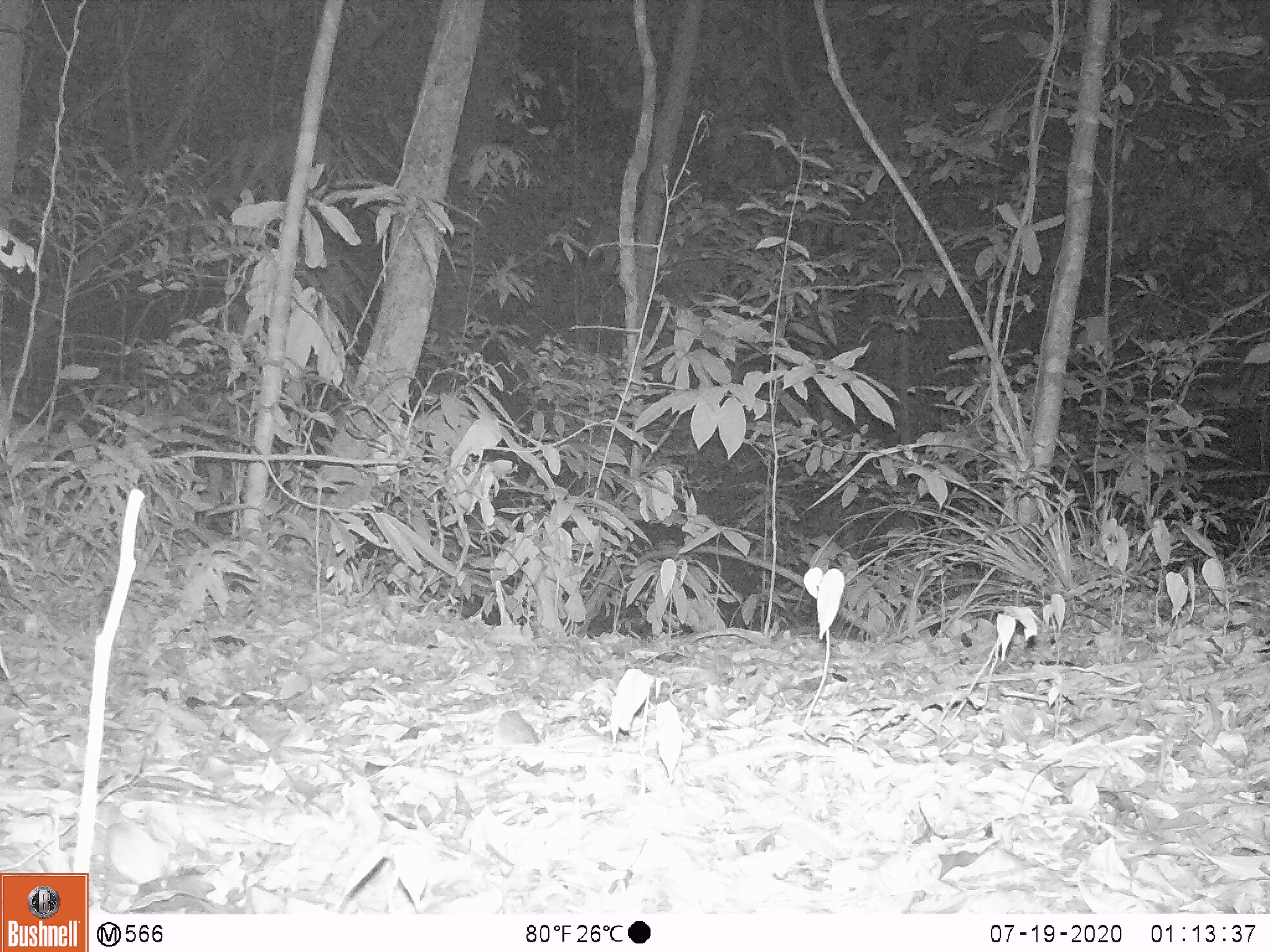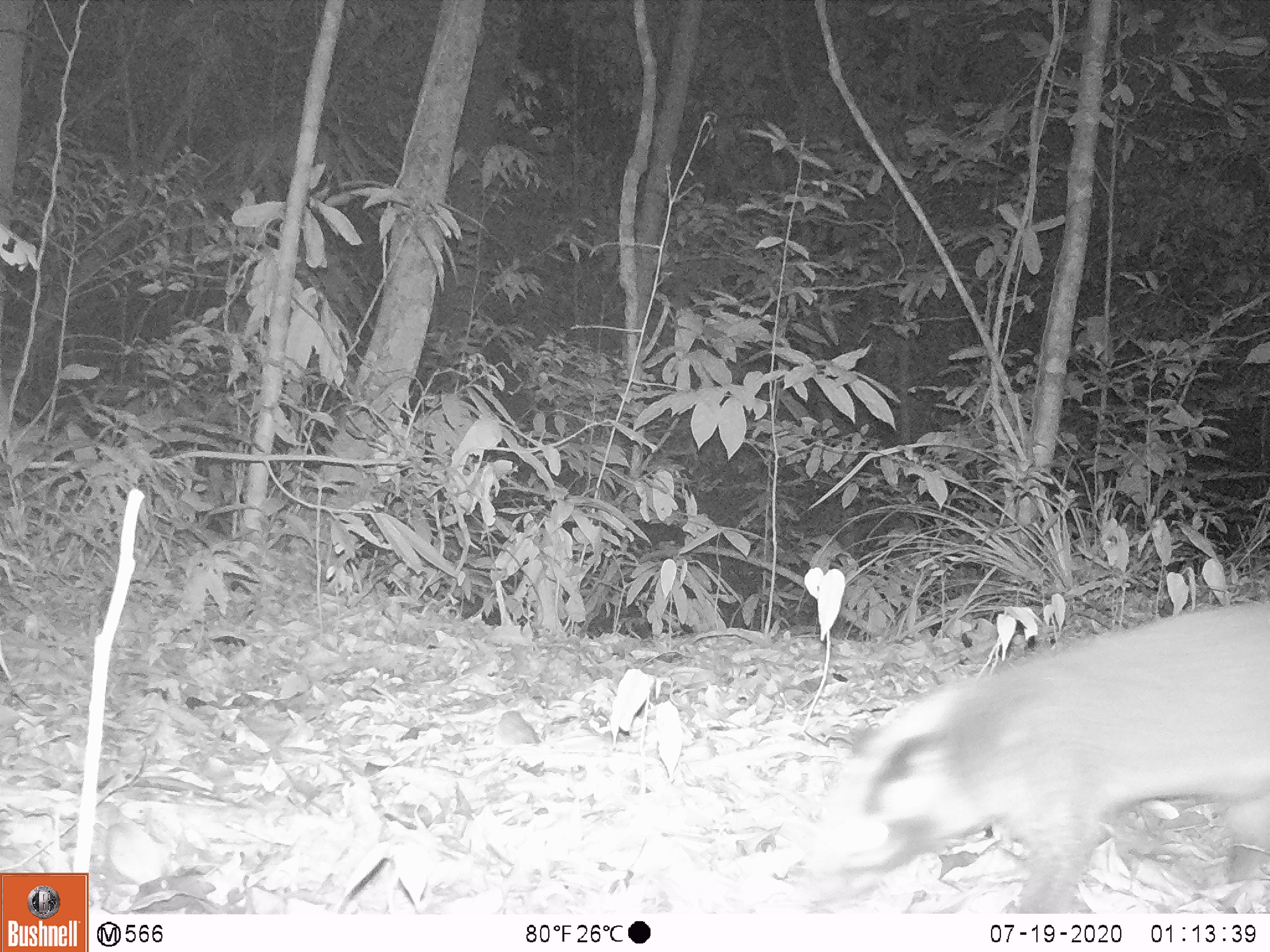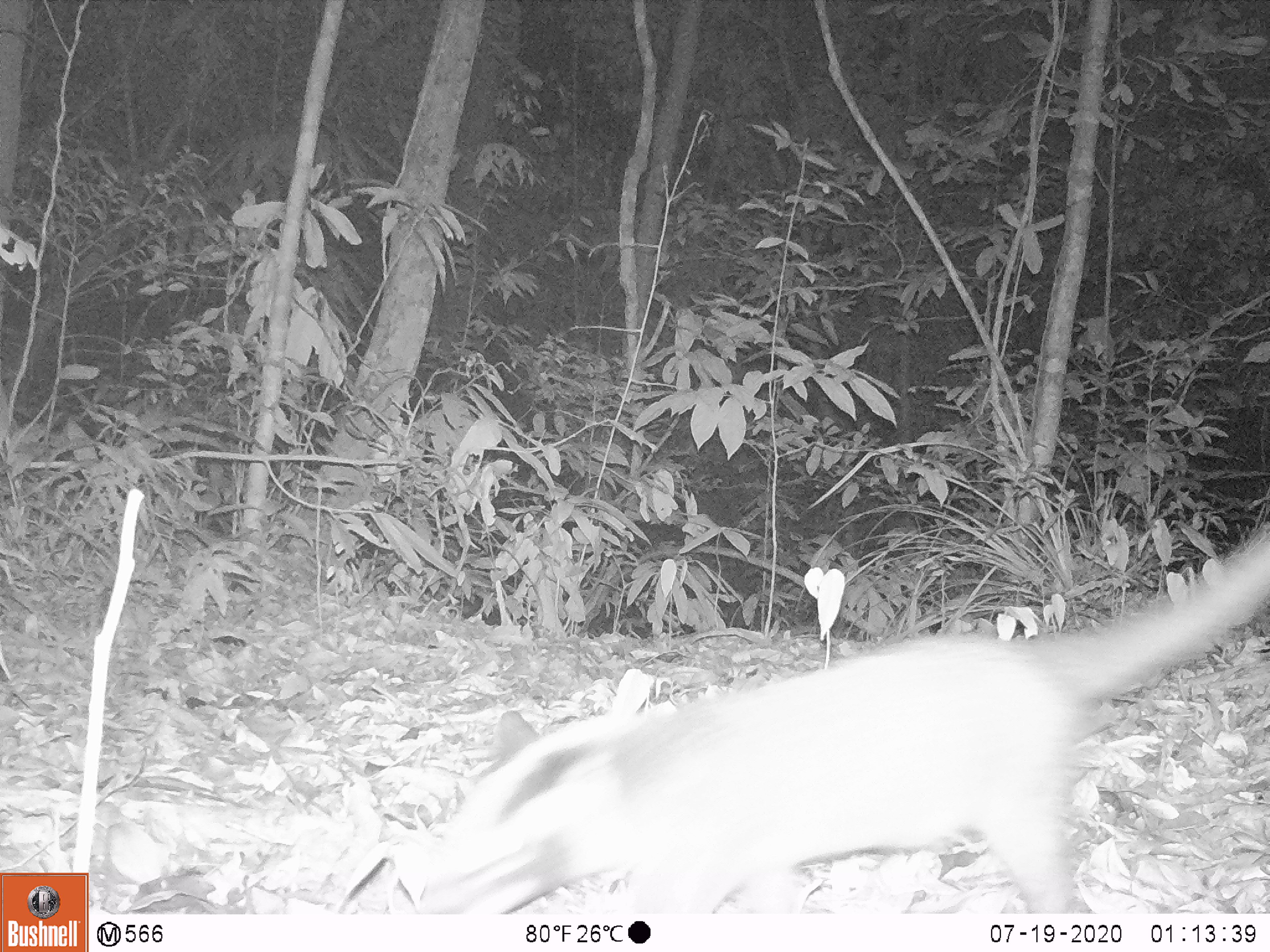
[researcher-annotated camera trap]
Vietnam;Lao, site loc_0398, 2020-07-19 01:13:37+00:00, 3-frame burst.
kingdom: Animalia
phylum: Chordata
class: Mammalia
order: Carnivora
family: Viverridae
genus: Paguma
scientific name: Paguma larvata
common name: masked palm civet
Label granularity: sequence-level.